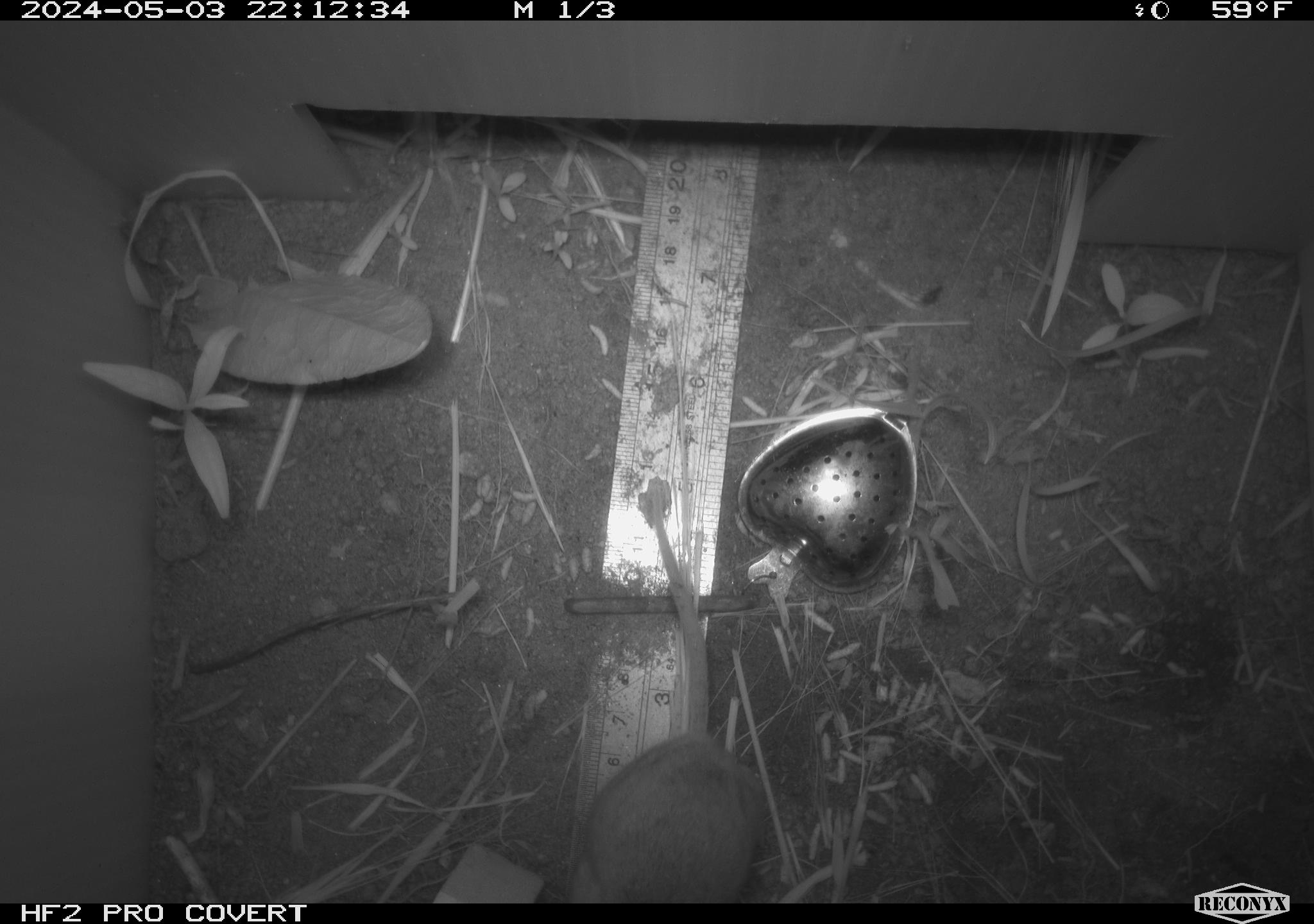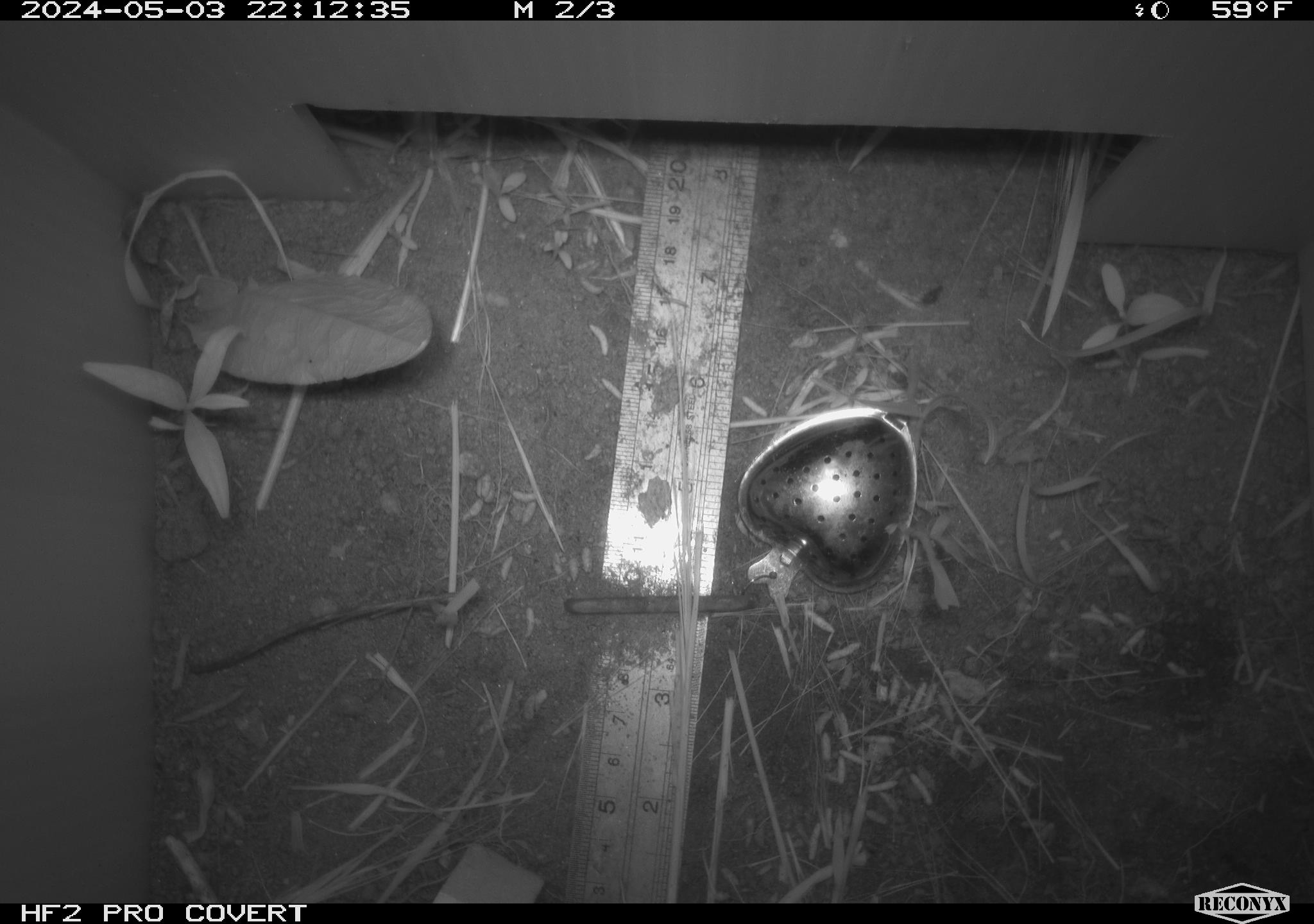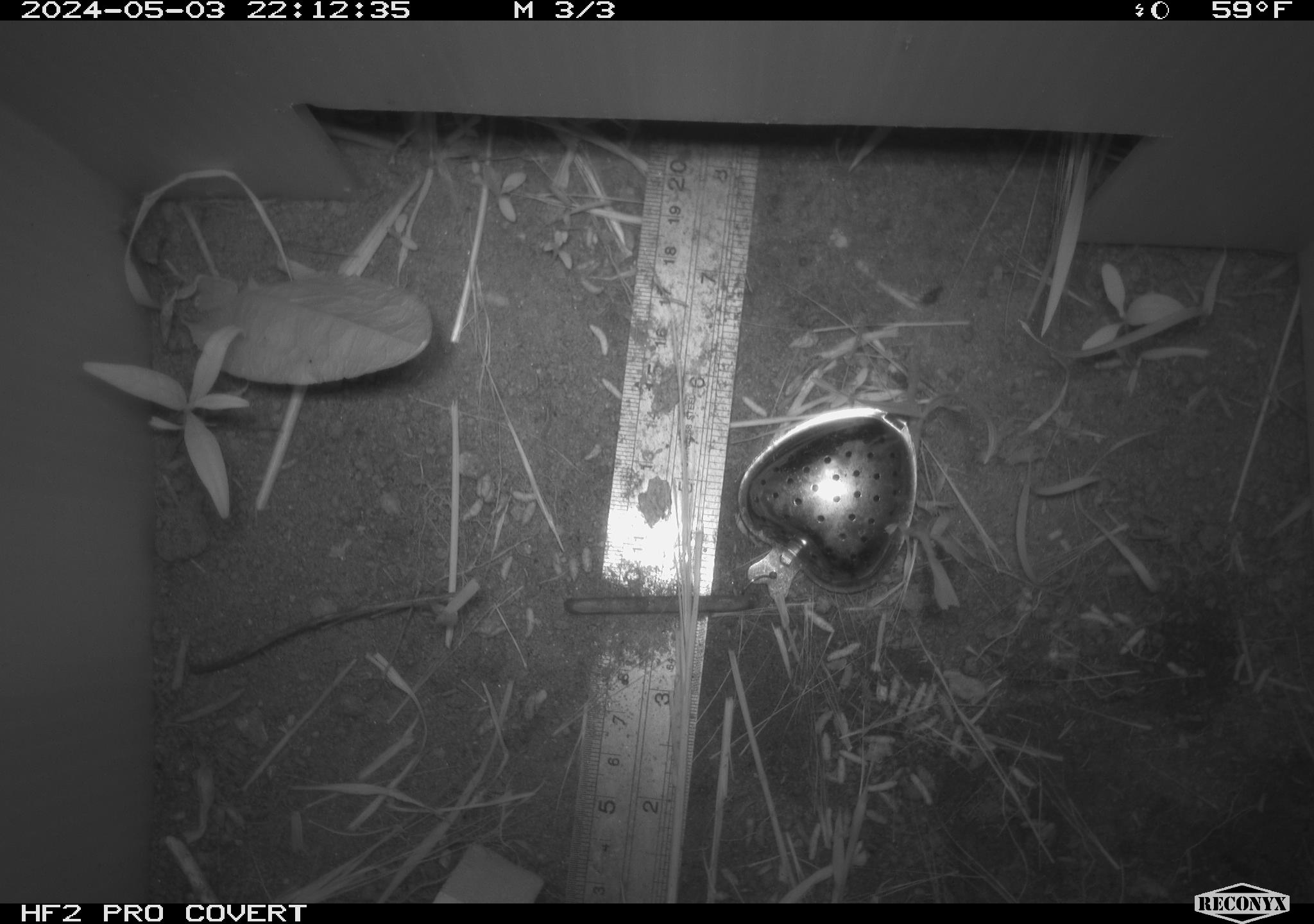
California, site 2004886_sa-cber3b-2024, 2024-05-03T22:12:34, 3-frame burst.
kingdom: Animalia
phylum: Chordata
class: Mammalia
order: Rodentia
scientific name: Rodentia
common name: mouse species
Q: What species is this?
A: Mouse species (Rodentia).